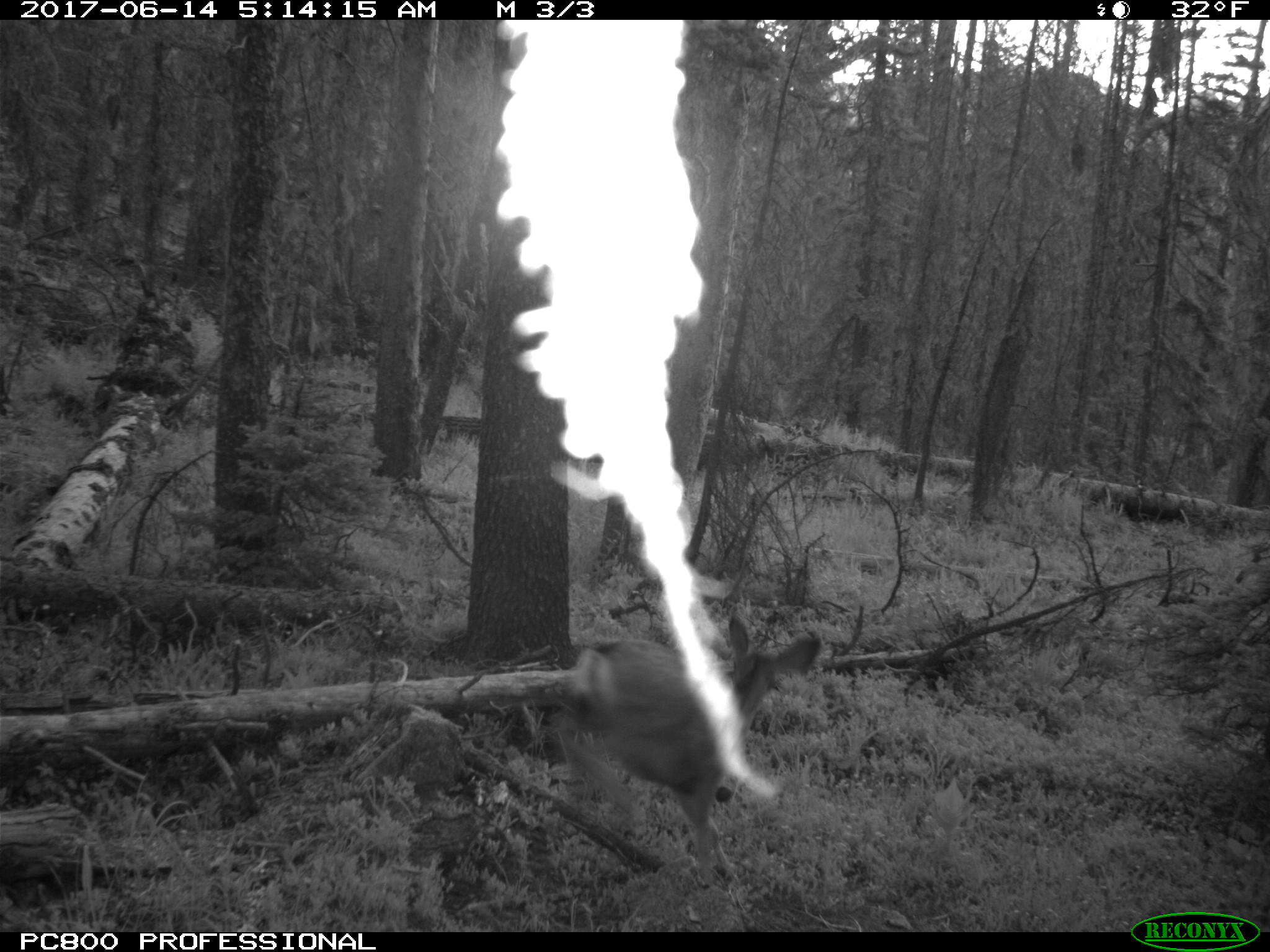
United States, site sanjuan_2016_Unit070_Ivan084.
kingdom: Animalia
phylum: Chordata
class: Mammalia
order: Artiodactyla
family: Cervidae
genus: Odocoileus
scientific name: Odocoileus hemionus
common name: mule deer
Odocoileus hemionus (mule deer).